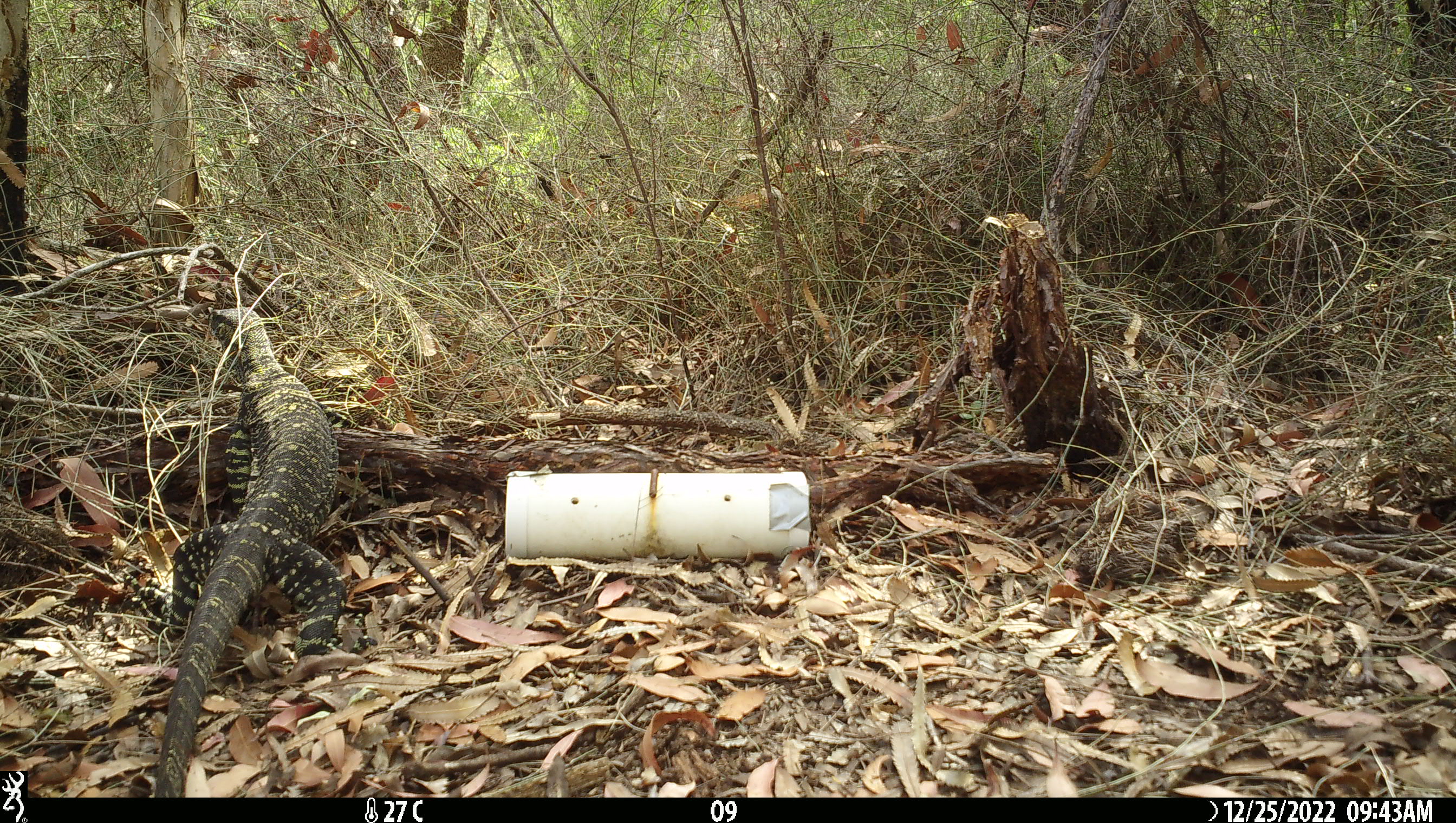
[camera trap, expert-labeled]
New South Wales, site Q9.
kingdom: Animalia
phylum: Chordata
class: Reptilia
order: Squamata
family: Varanidae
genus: Varanus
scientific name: Varanus varius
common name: lace monitor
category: goanna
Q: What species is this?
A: Goanna (lace monitor) (Varanus varius).